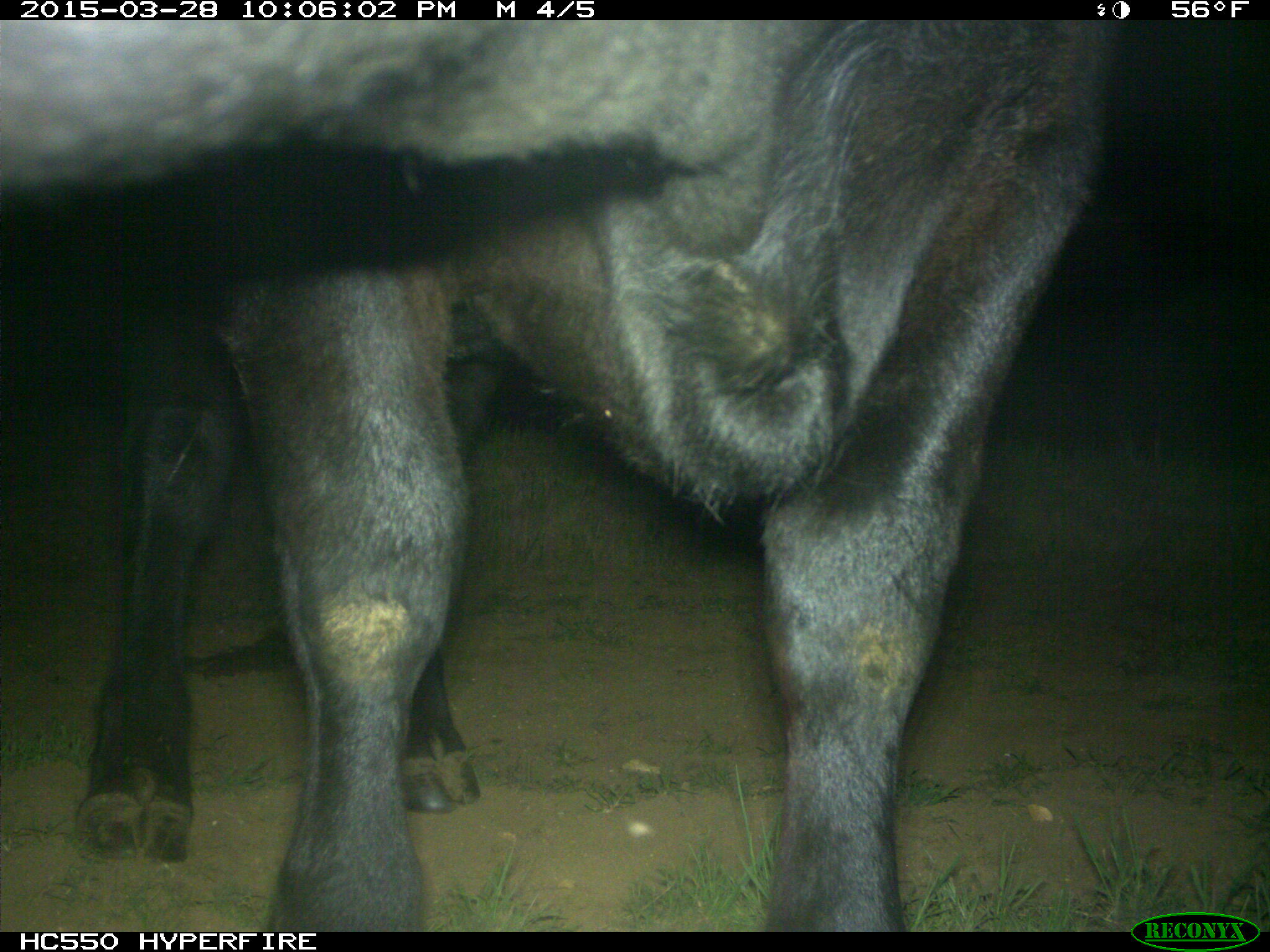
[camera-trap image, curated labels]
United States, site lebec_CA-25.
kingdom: Animalia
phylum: Chordata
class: Mammalia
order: Artiodactyla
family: Bovidae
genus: Bos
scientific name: Bos taurus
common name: domestic cow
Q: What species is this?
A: Bos taurus (domestic cow).